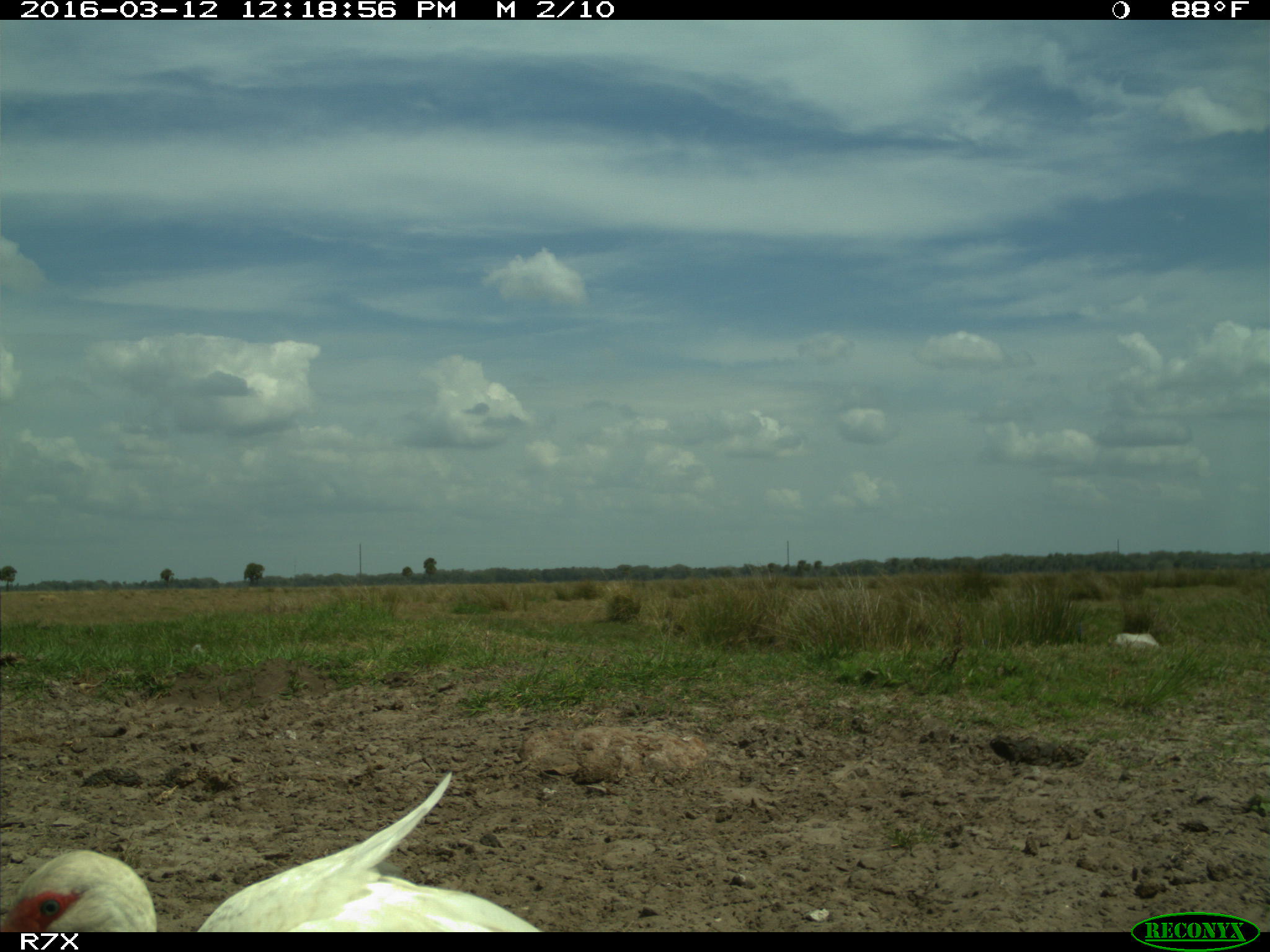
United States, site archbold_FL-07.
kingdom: Animalia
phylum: Chordata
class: Aves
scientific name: Aves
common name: birds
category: unidentified bird